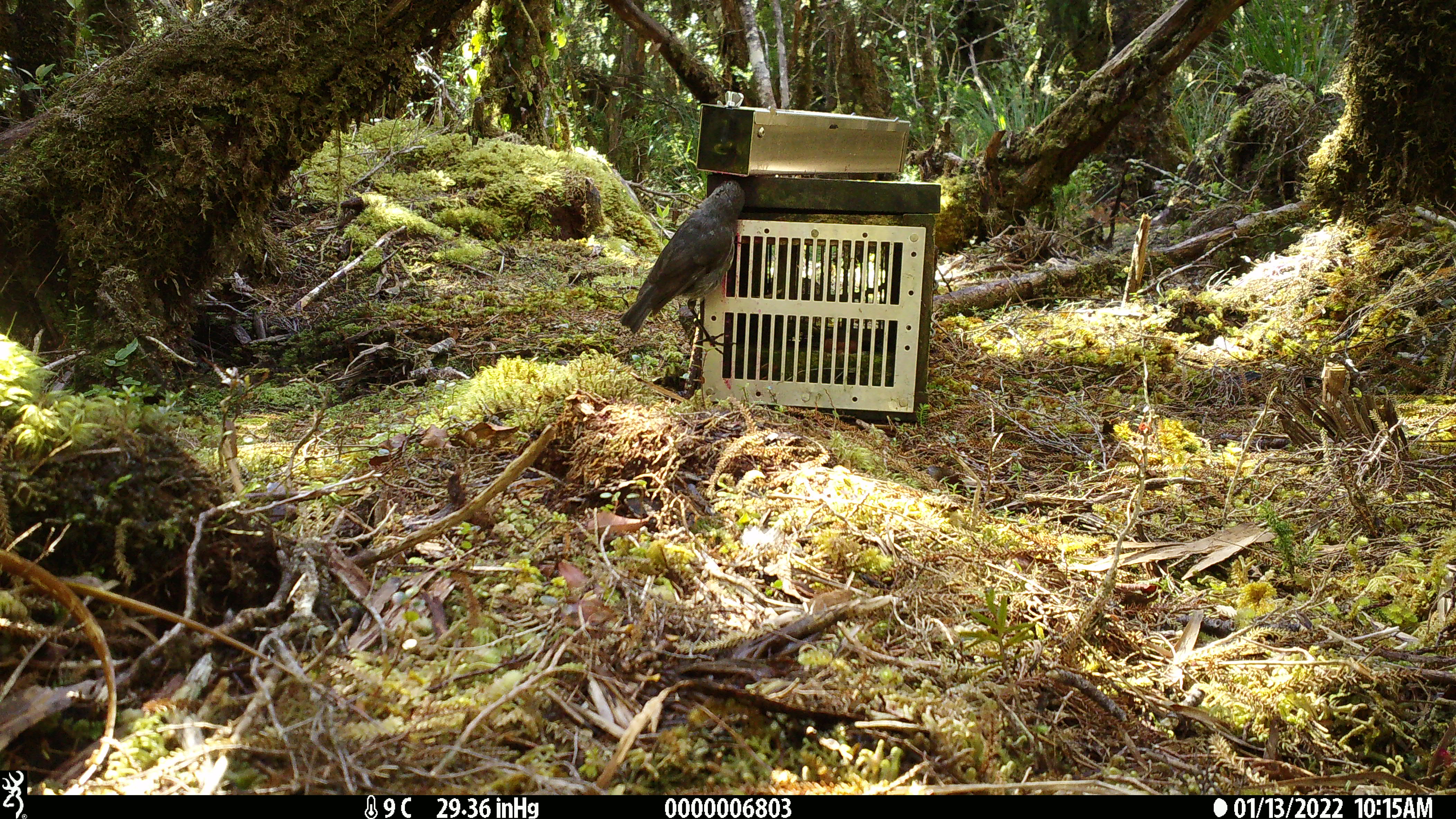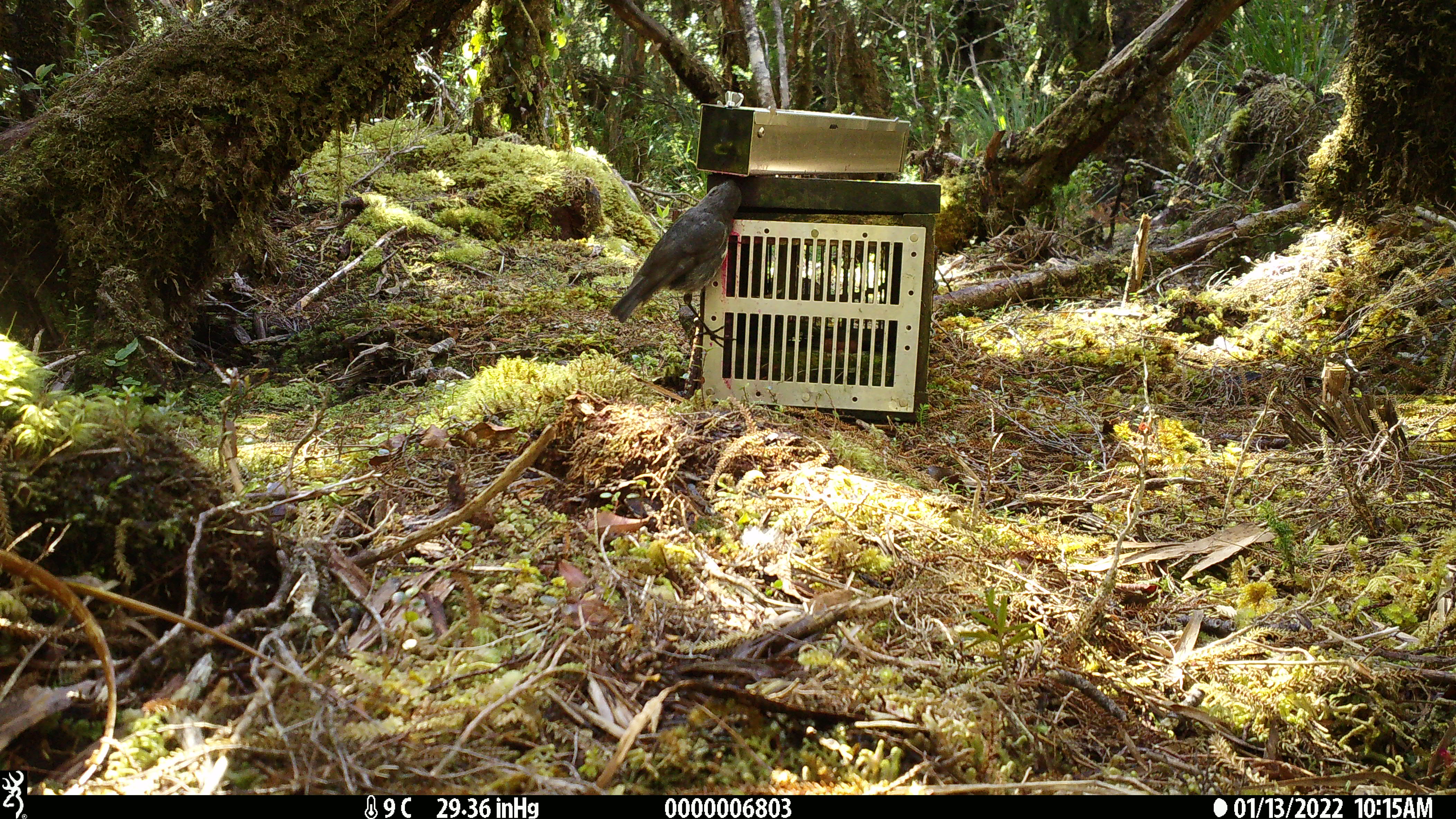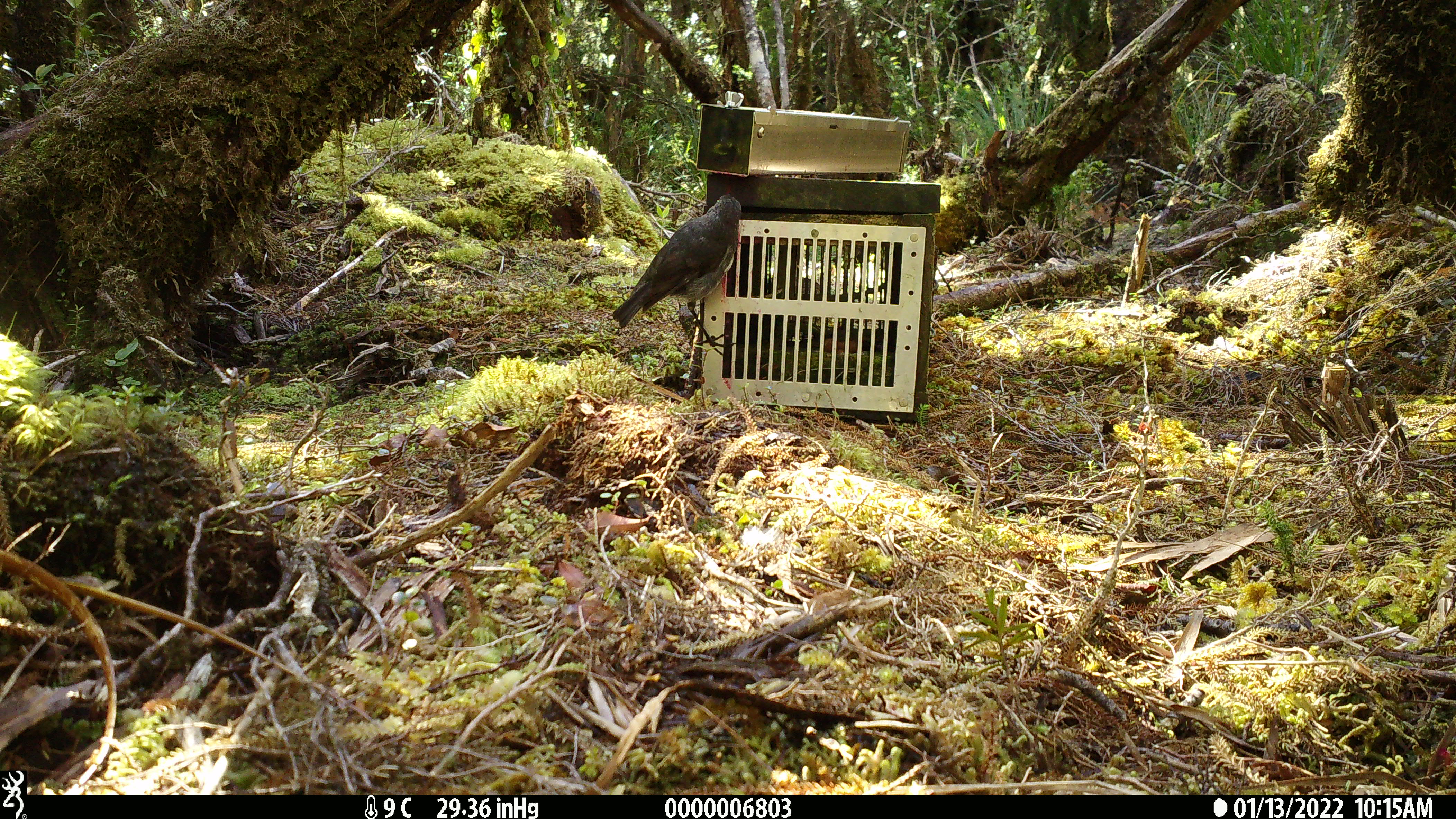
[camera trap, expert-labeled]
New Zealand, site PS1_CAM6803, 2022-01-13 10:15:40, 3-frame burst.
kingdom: Animalia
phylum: Chordata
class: Aves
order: Passeriformes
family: Petroicidae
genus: Petroica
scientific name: Petroica australis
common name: new zealand robin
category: robin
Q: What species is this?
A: Robin (new zealand robin) (Petroica australis).